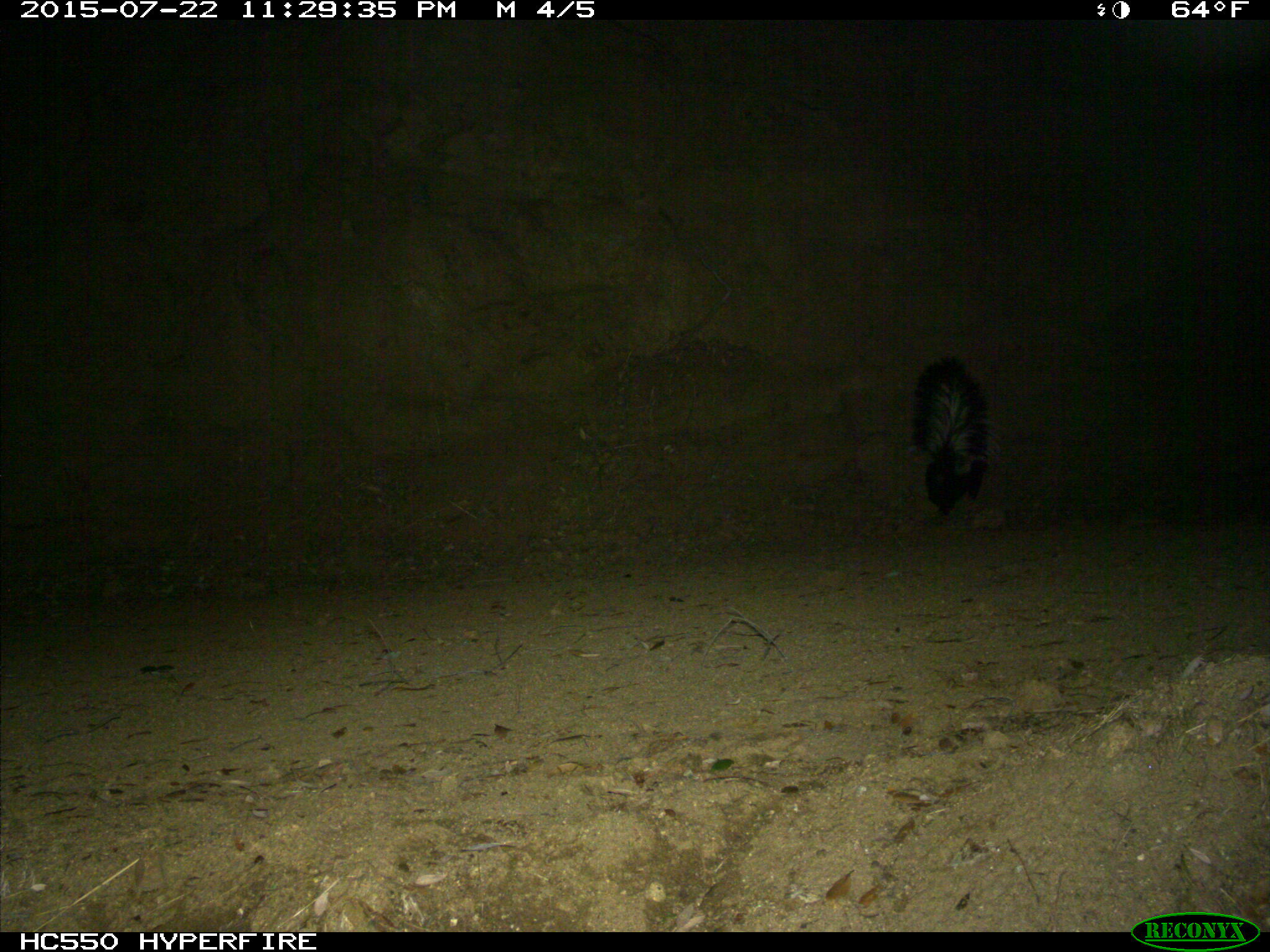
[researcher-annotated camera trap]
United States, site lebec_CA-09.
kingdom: Animalia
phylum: Chordata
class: Mammalia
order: Carnivora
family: Mephitidae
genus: Mephitis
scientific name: Mephitis mephitis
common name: striped skunk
Mephitis mephitis (striped skunk).